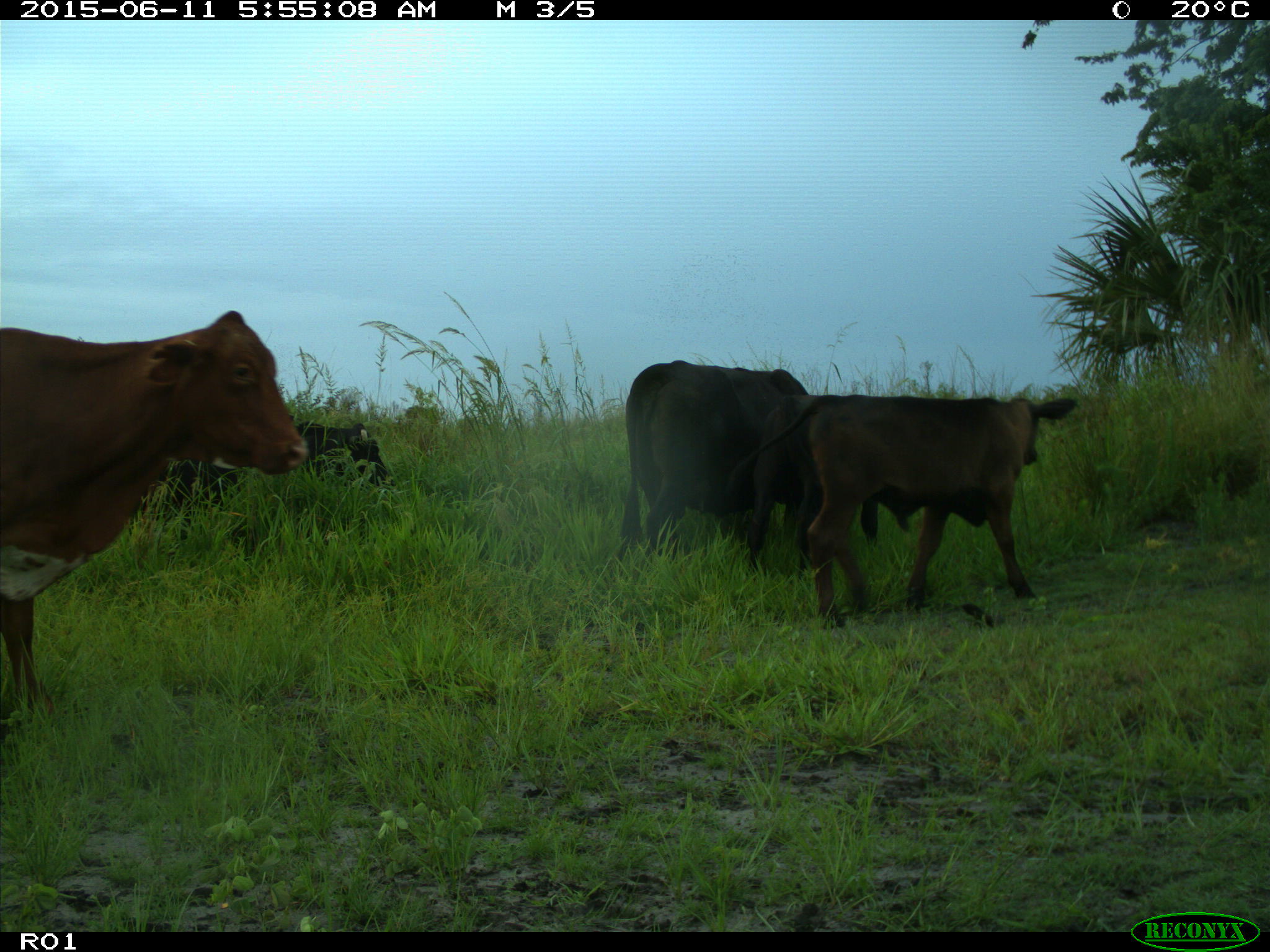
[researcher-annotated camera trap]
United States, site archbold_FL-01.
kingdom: Animalia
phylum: Chordata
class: Mammalia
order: Artiodactyla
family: Bovidae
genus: Bos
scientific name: Bos taurus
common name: domestic cow